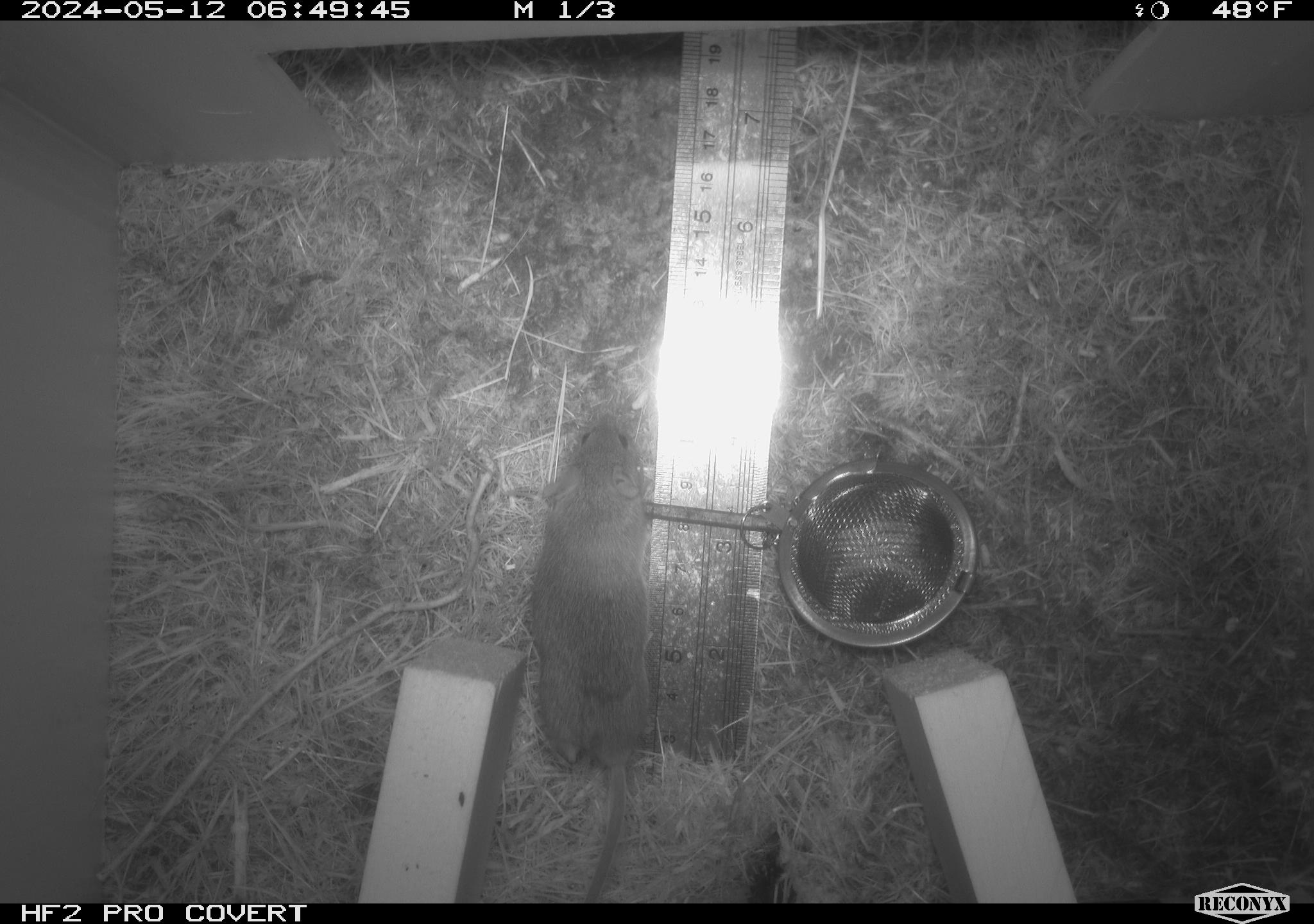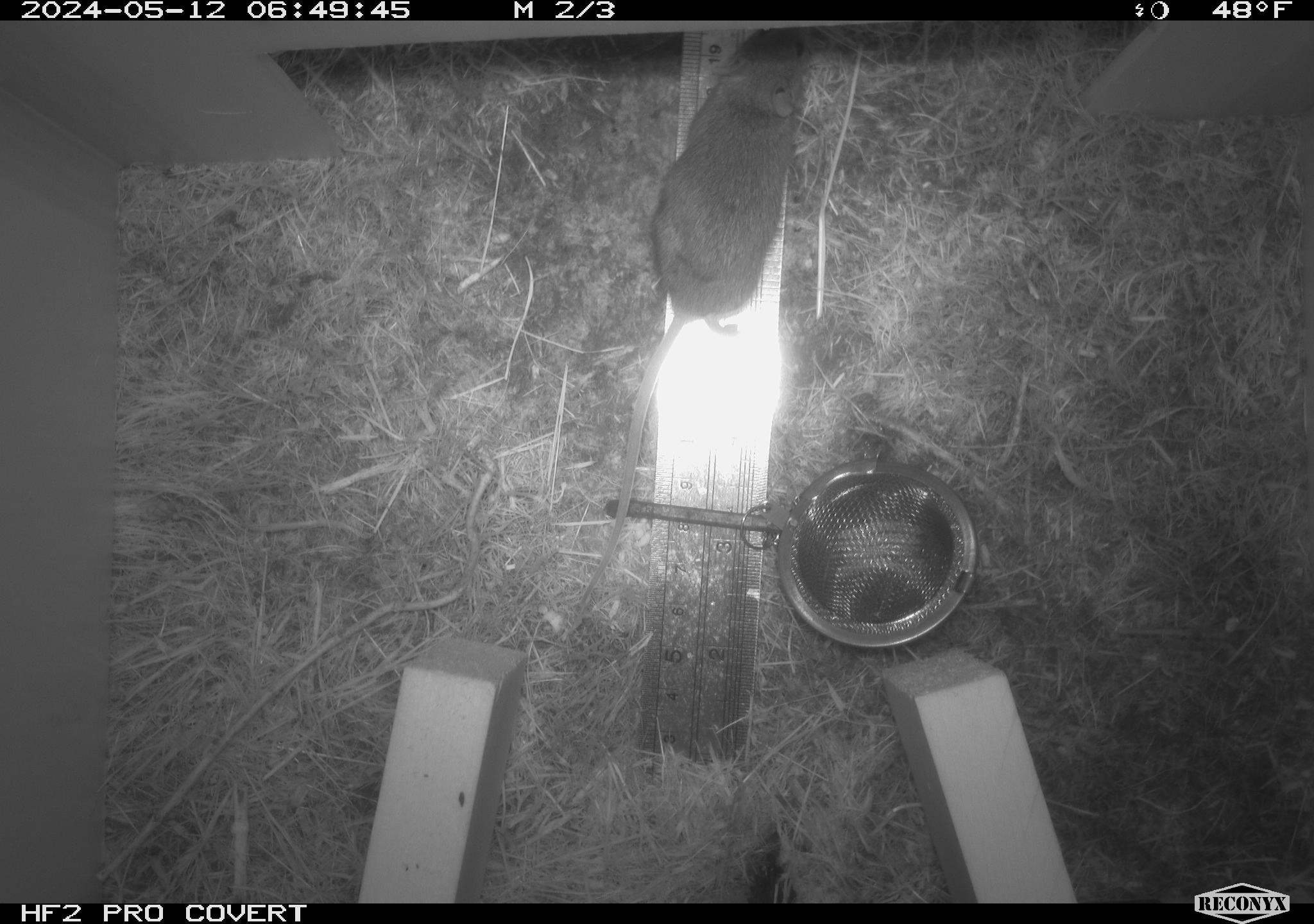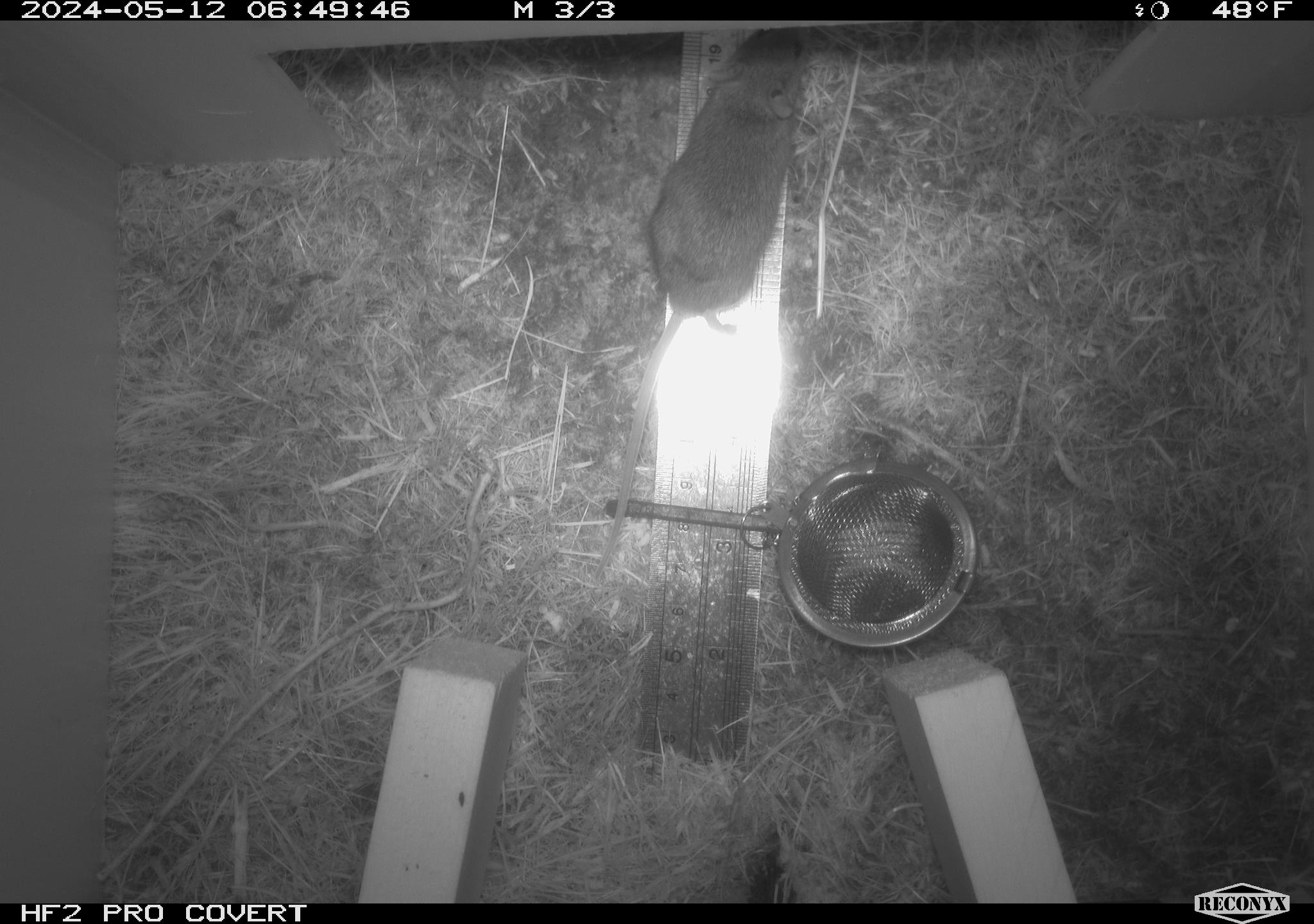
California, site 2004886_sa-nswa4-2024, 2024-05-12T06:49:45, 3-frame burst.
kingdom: Animalia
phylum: Chordata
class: Mammalia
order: Rodentia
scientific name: Rodentia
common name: mouse species